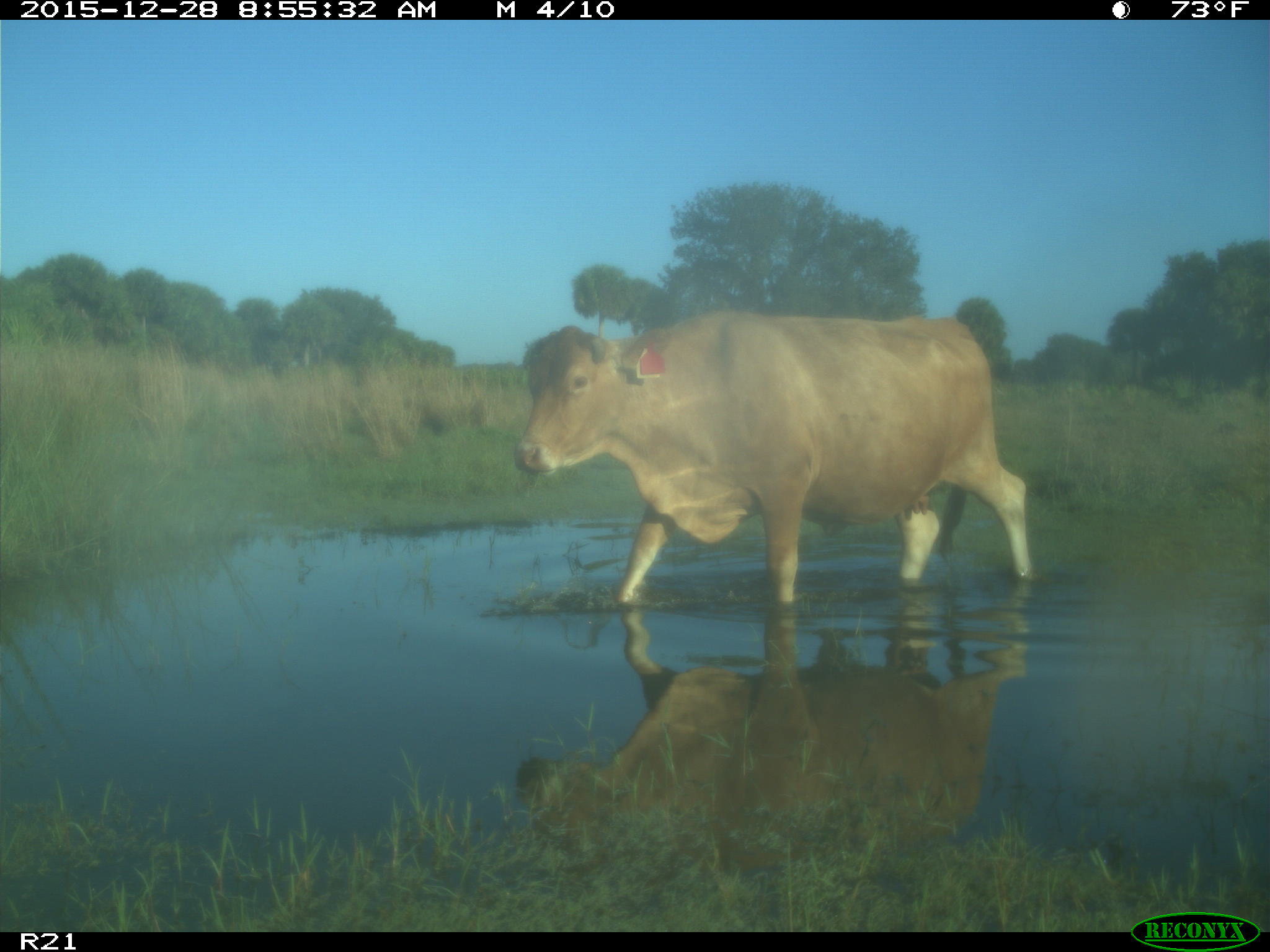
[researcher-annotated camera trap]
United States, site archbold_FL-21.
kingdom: Animalia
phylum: Chordata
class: Mammalia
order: Artiodactyla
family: Bovidae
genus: Bos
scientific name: Bos taurus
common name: domestic cow